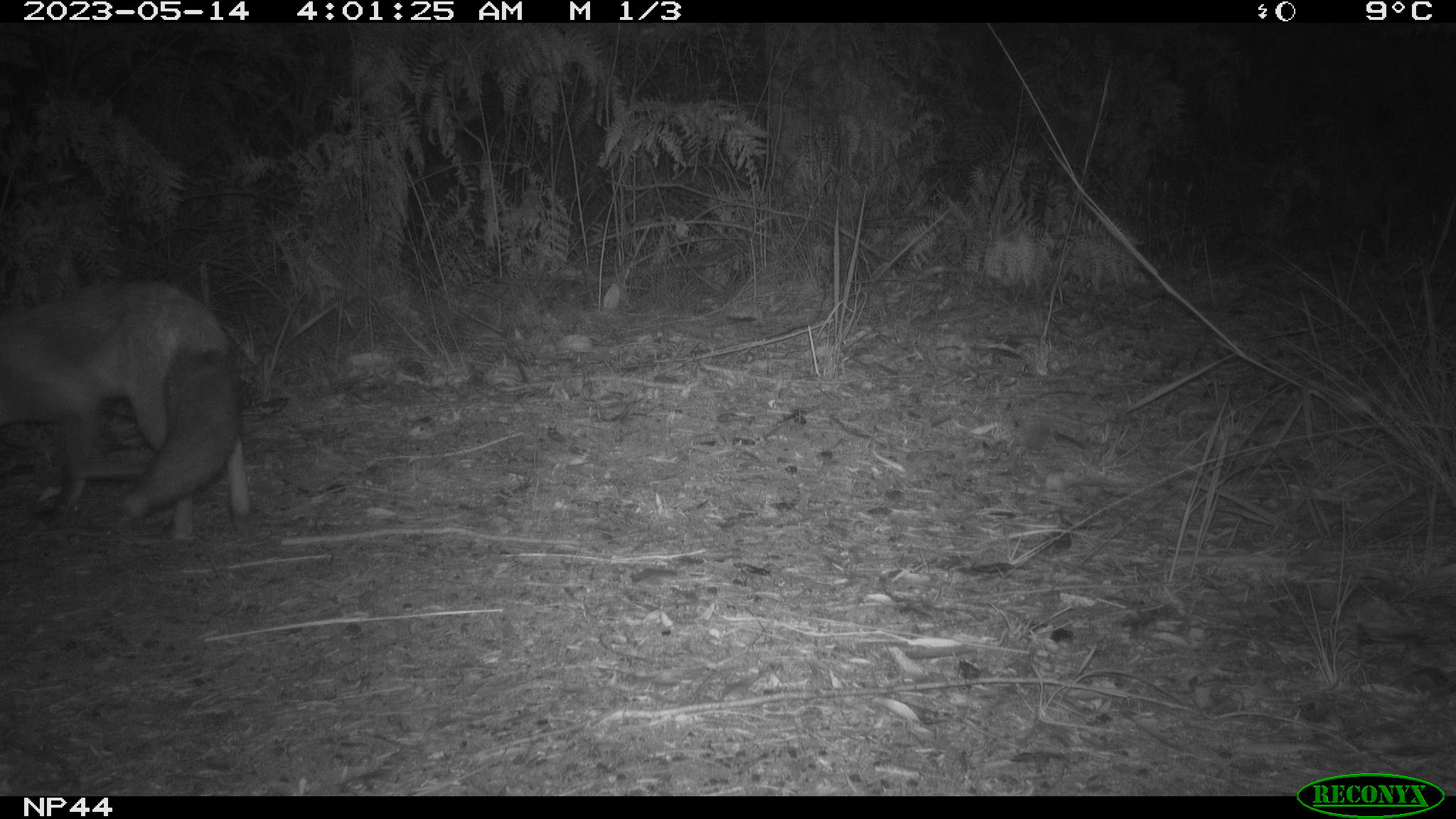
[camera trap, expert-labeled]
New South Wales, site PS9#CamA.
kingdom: Animalia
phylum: Chordata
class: Mammalia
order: Carnivora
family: Canidae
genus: Vulpes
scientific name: Vulpes vulpes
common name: red fox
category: fox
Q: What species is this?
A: Fox (red fox) (Vulpes vulpes).